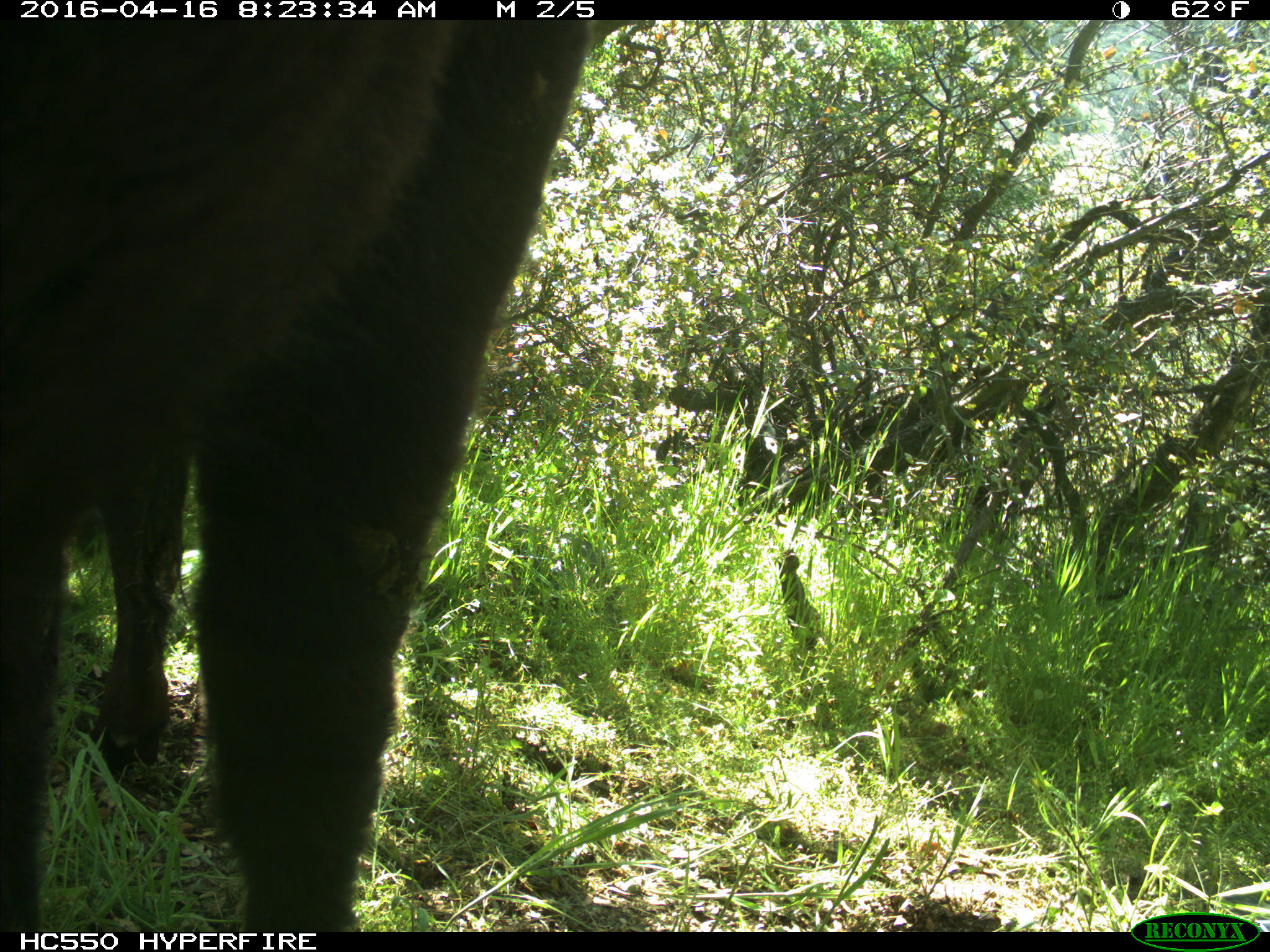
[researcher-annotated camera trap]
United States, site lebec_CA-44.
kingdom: Animalia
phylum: Chordata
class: Mammalia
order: Artiodactyla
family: Bovidae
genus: Bos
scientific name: Bos taurus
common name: domestic cow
Bos taurus (domestic cow).